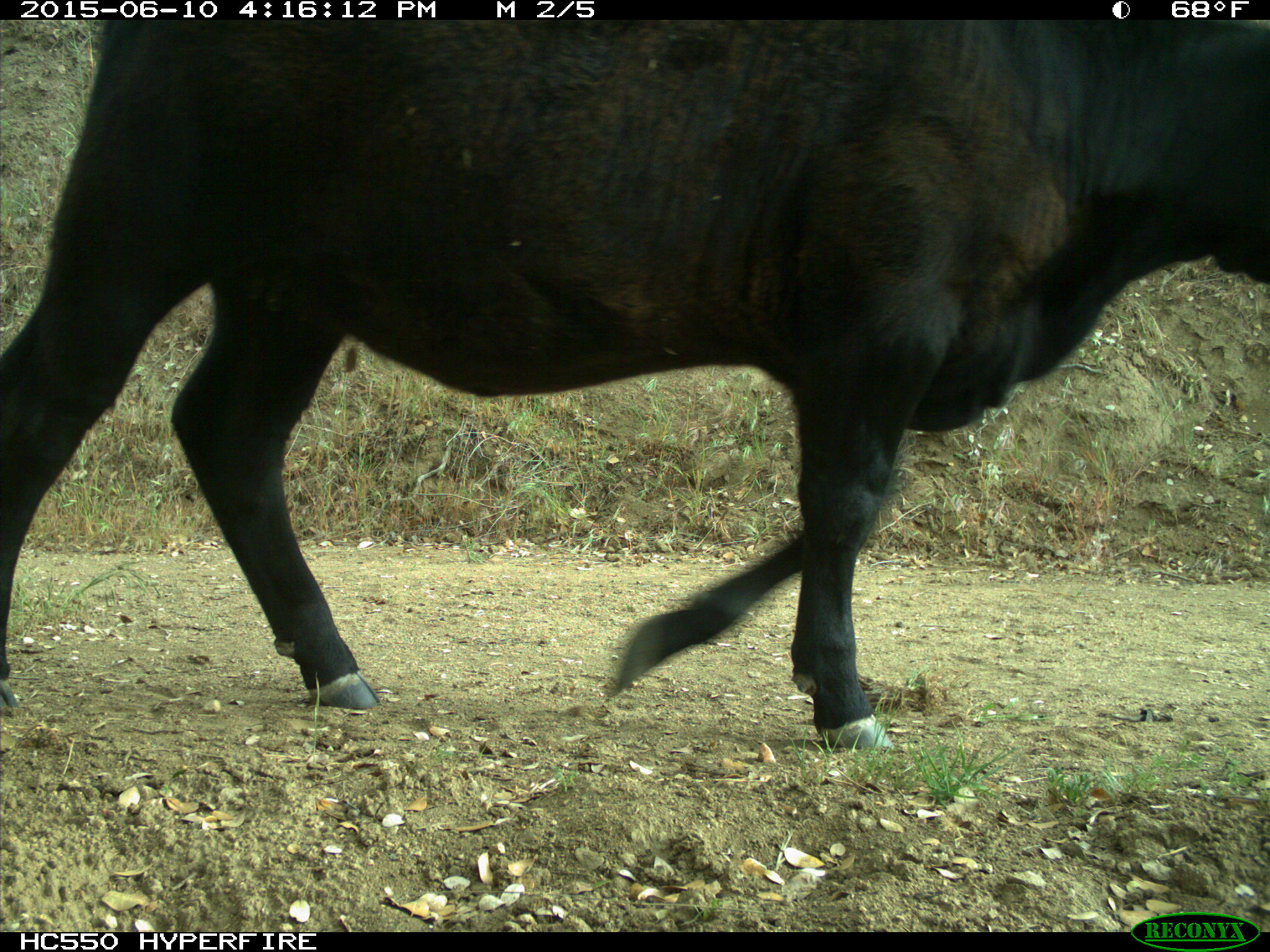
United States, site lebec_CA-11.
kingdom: Animalia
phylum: Chordata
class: Mammalia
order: Artiodactyla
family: Bovidae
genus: Bos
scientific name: Bos taurus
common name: domestic cow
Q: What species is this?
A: Bos taurus (domestic cow).